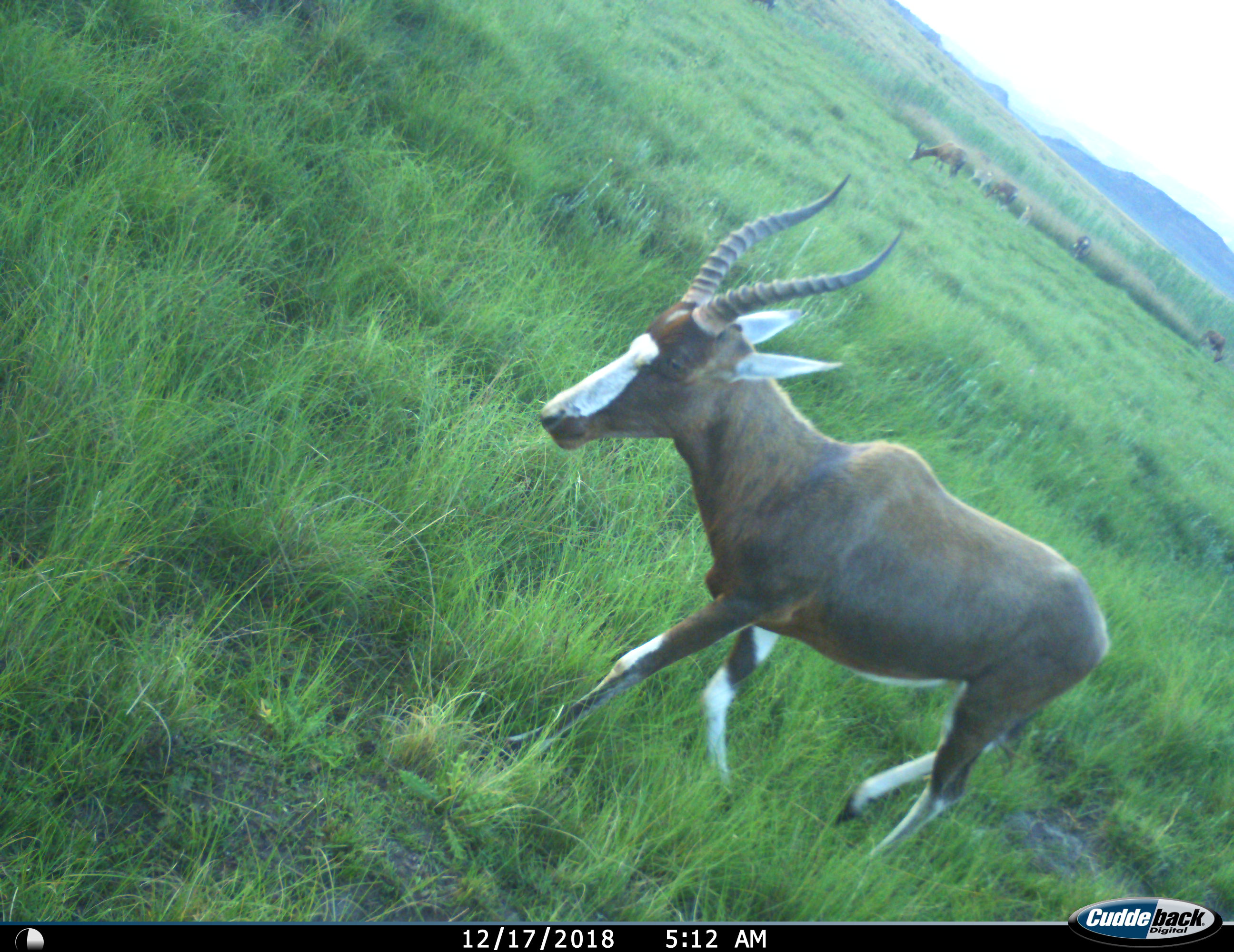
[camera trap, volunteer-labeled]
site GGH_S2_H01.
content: unidentified animal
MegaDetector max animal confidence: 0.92